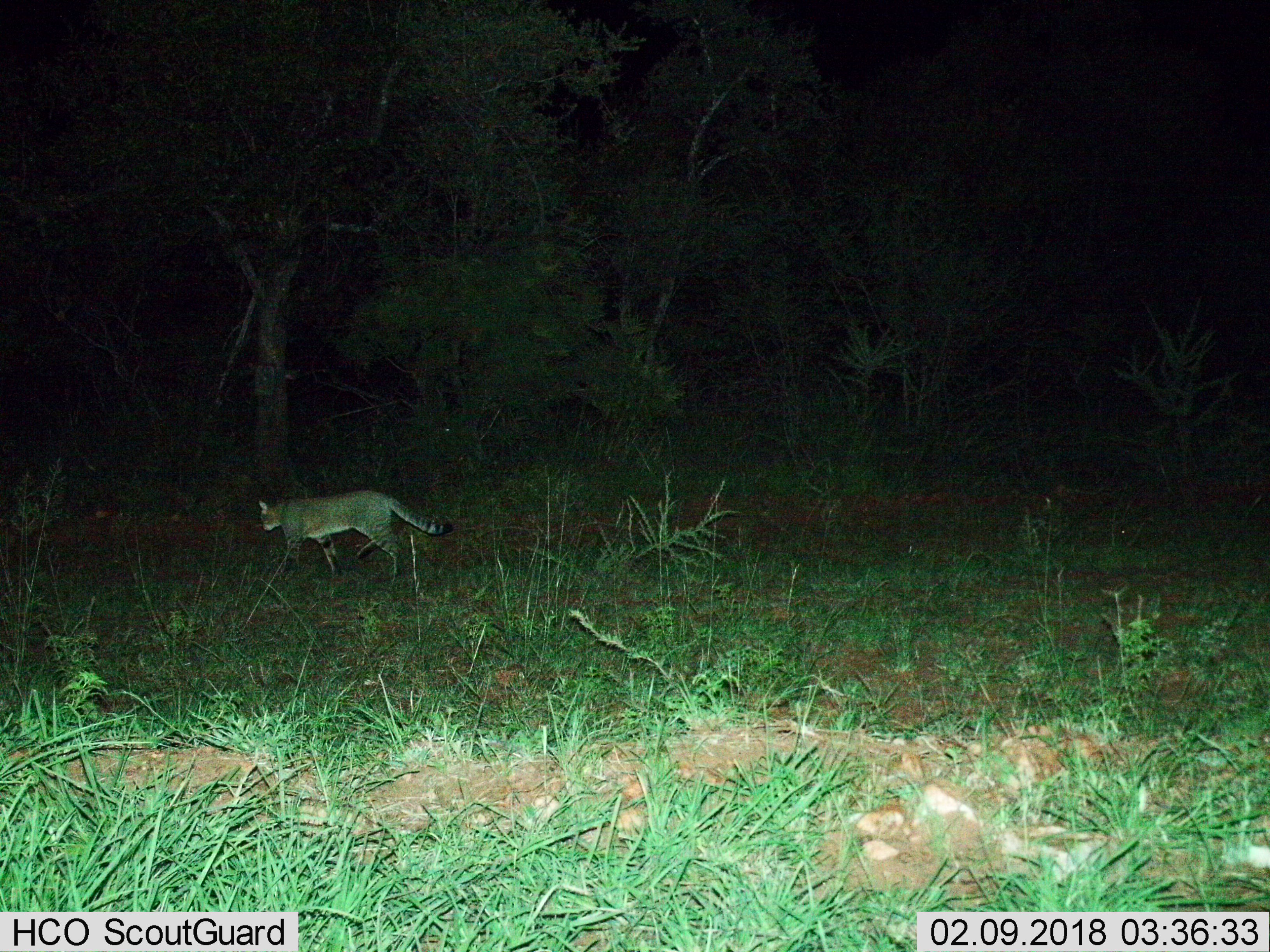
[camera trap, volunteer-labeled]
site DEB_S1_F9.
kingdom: Animalia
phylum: Chordata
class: Mammalia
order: Carnivora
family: Felidae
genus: Felis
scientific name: Felis lybica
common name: african wild cat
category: africanwildcat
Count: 1.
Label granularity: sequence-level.